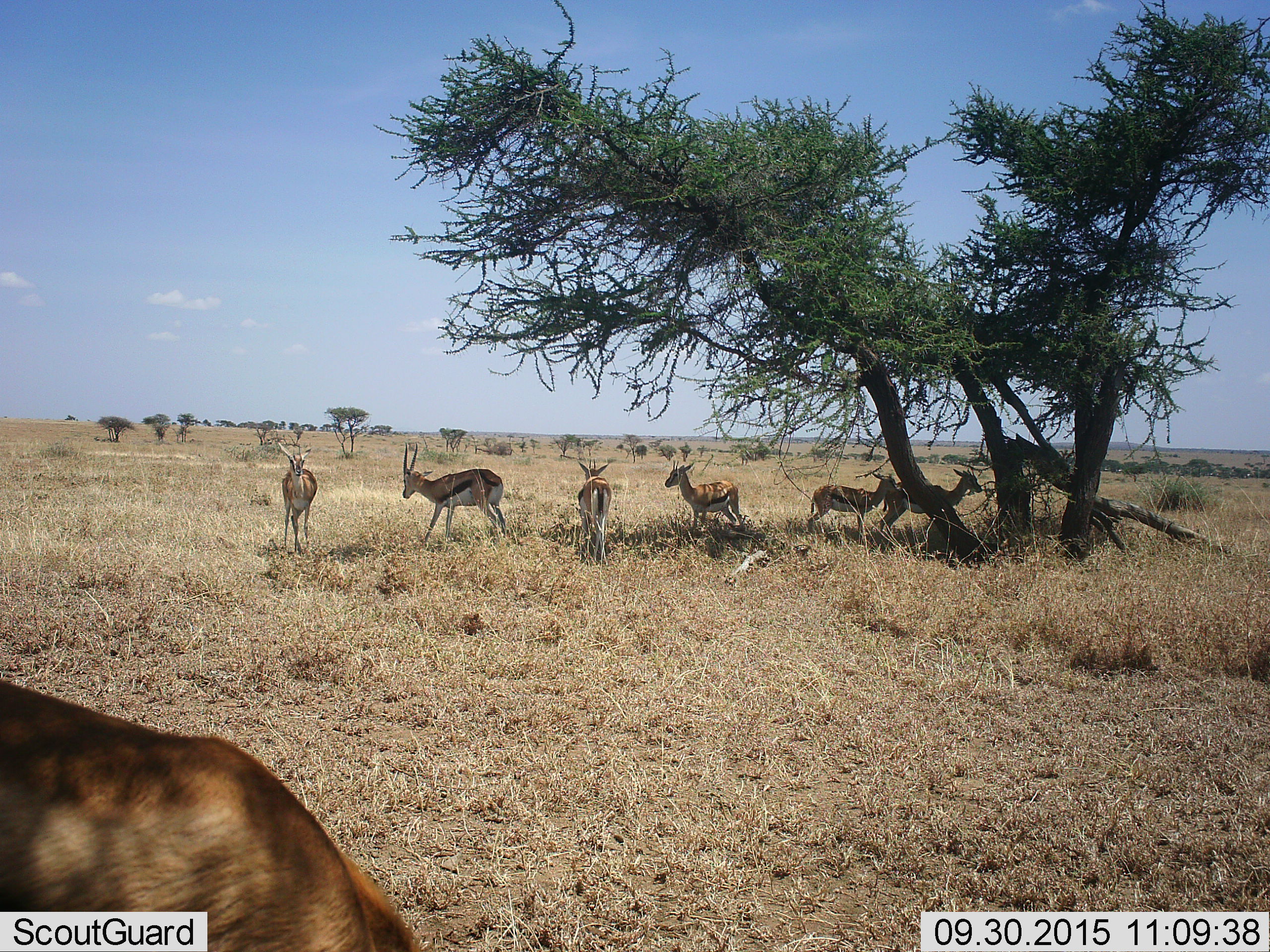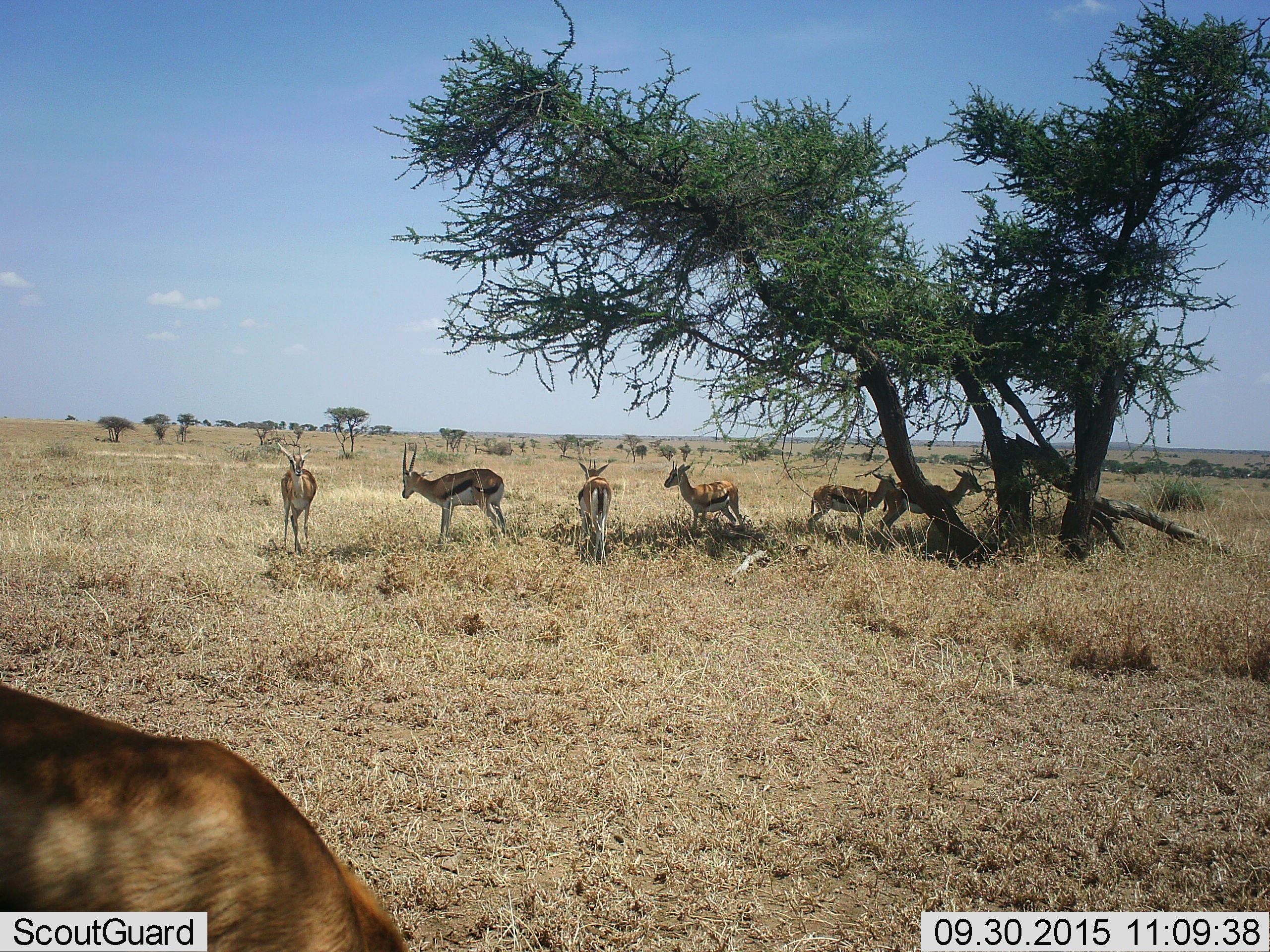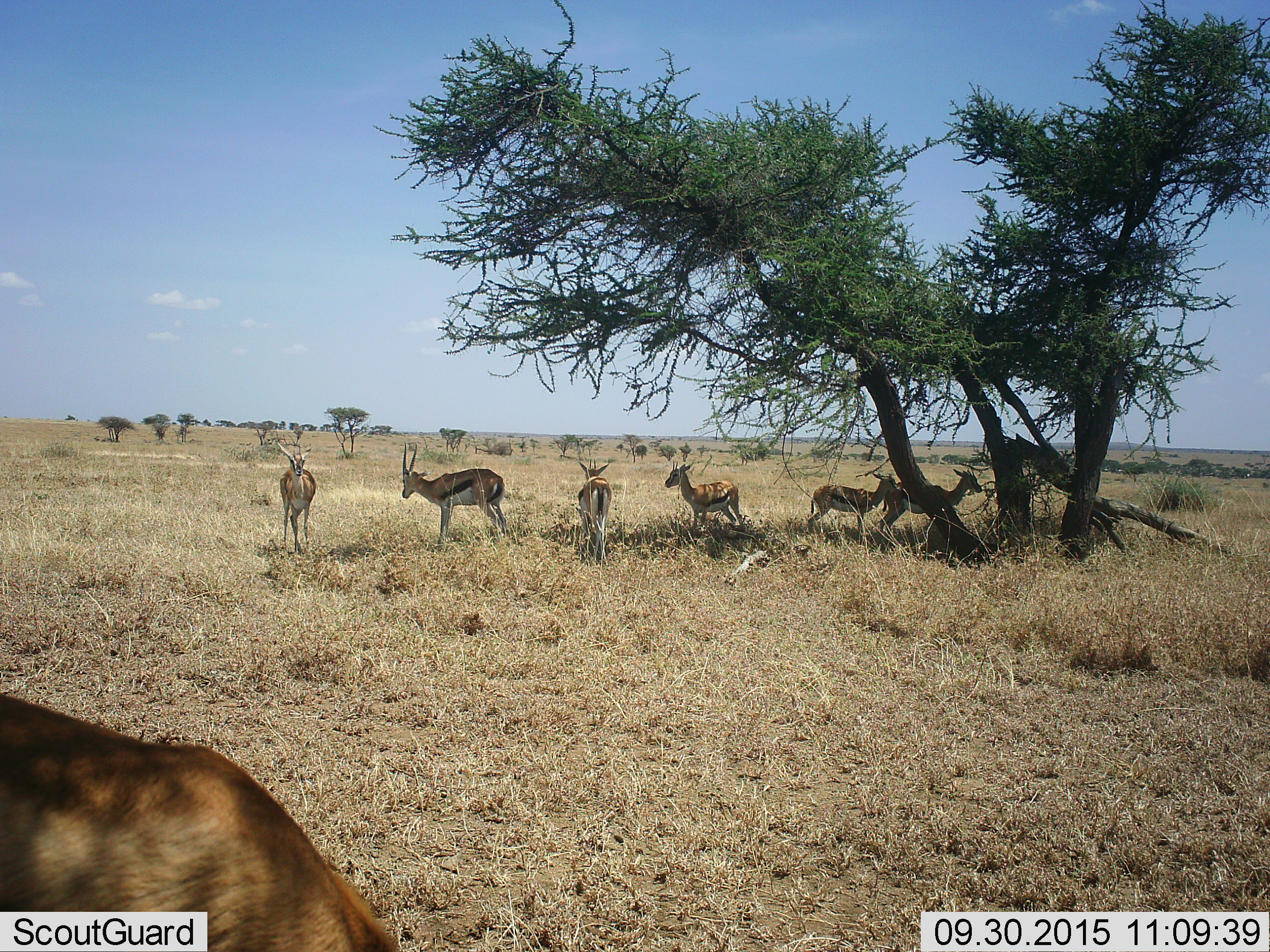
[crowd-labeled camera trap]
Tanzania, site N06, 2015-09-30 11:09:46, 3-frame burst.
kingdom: Animalia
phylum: Chordata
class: Mammalia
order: Artiodactyla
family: Bovidae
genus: Eudorcas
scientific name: Eudorcas thomsonii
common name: thomson's gazelle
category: gazellethomsons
Gazellethomsons (thomson's gazelle) (Eudorcas thomsonii), count 7. Behavior (volunteer vote fractions): standing 89%, resting 0%, moving 22%, interacting 11%. Young present (vote fraction): 0%. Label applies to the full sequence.